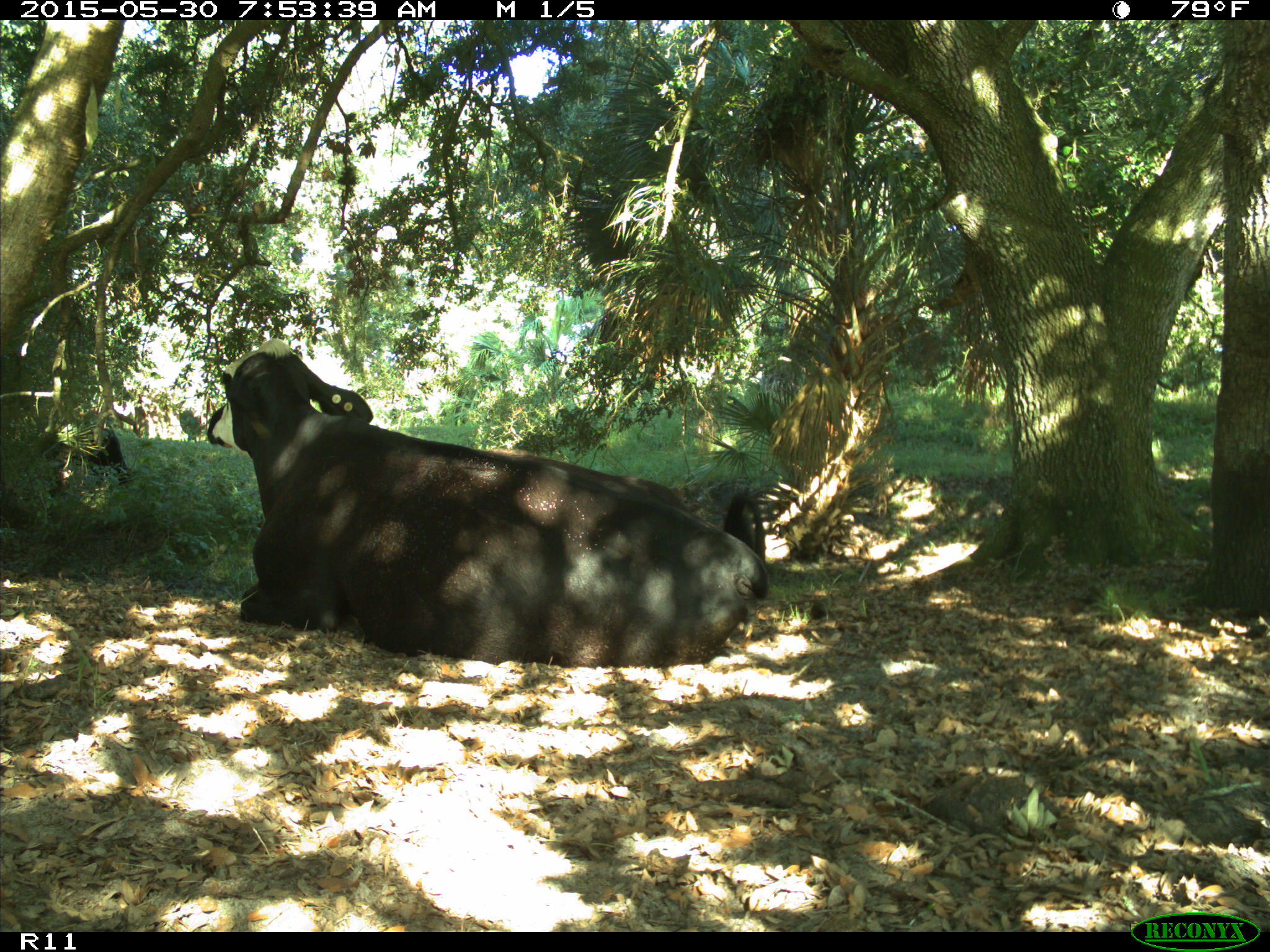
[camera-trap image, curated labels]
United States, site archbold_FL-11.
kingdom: Animalia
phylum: Chordata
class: Mammalia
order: Artiodactyla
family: Bovidae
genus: Bos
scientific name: Bos taurus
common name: domestic cow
Bos taurus (domestic cow).